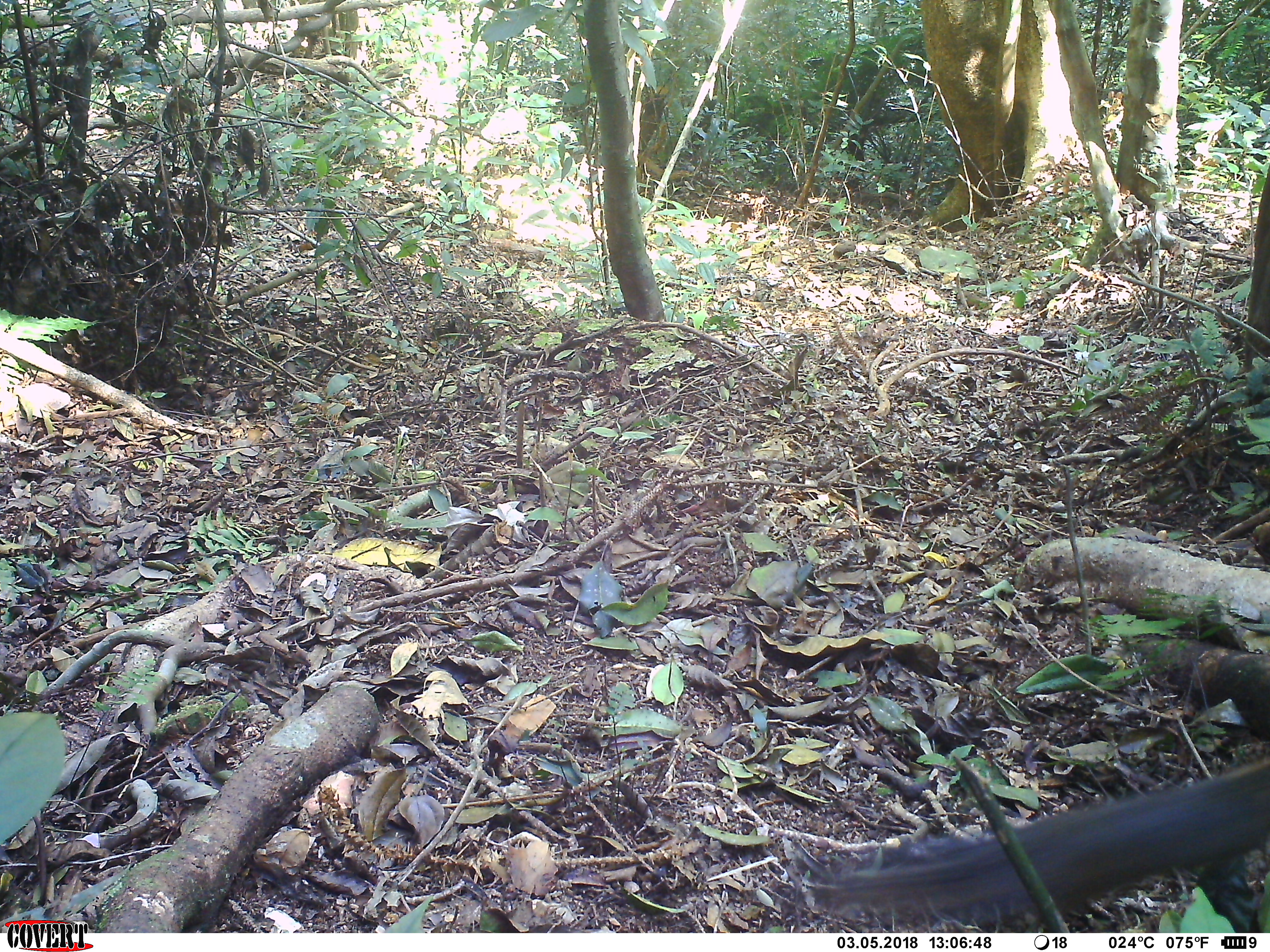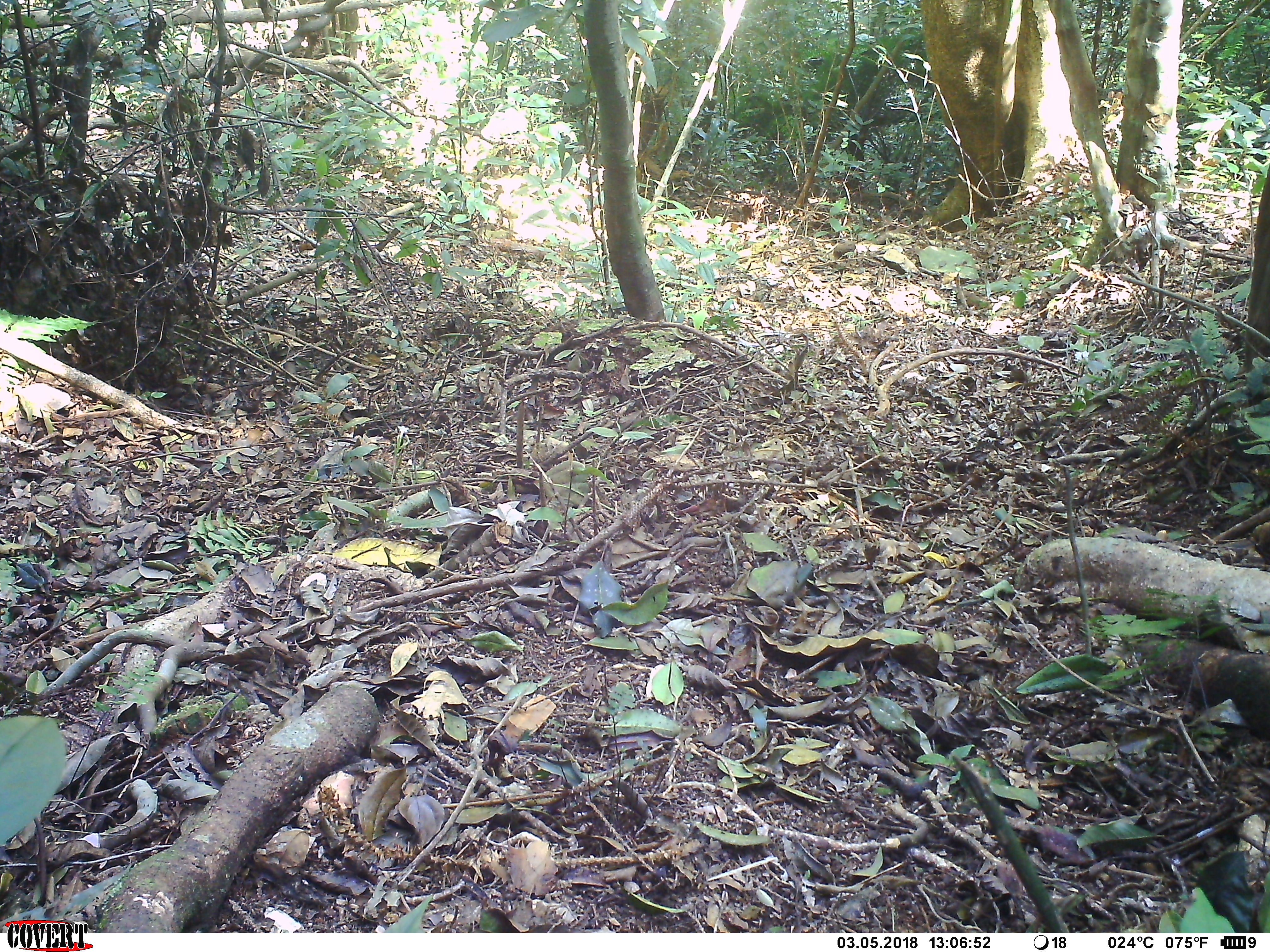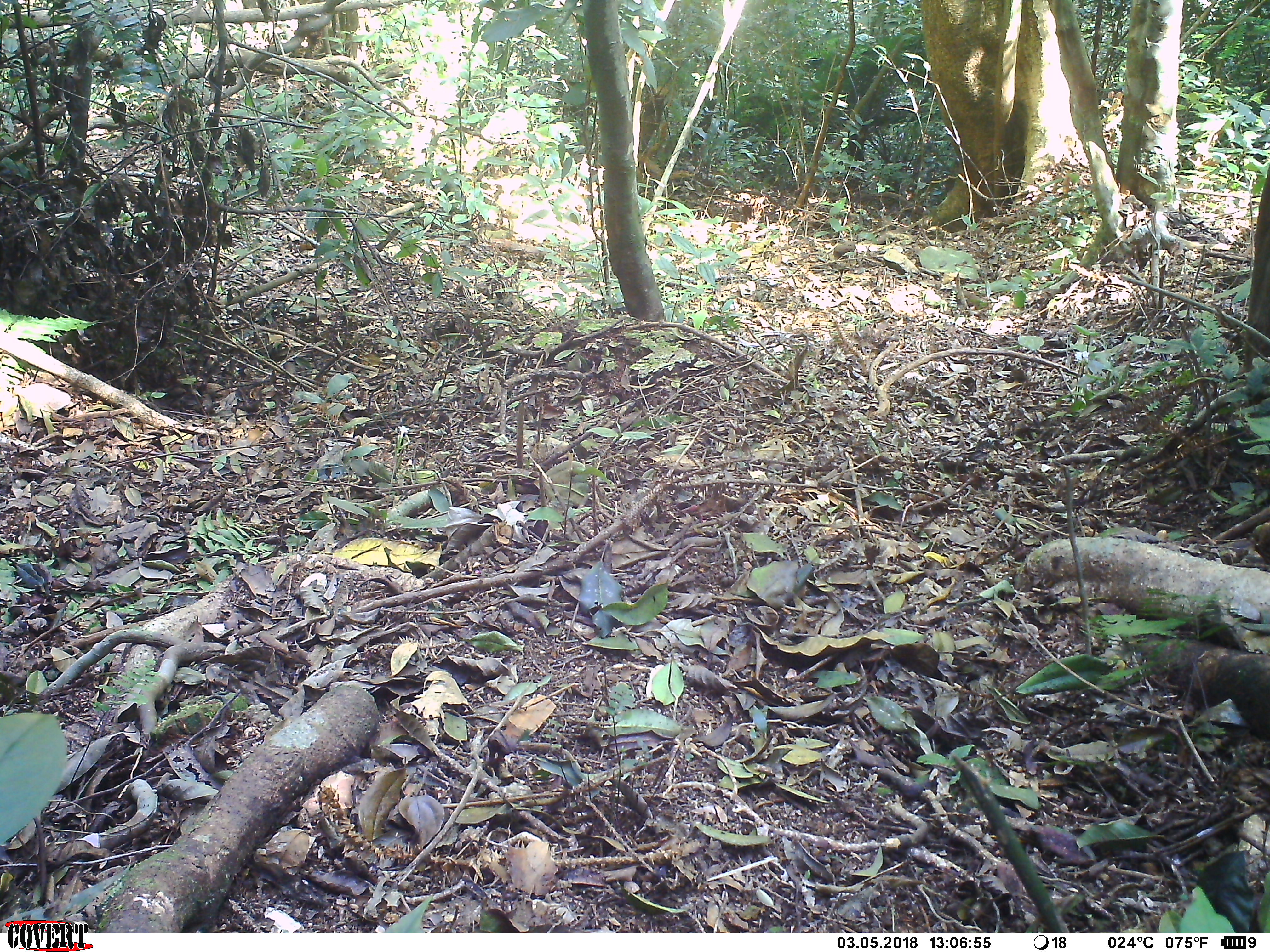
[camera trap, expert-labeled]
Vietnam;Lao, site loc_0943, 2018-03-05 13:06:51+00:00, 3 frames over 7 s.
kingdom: Animalia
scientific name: Animalia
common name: animal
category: unidentified animal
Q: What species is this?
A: Unidentified animal (animal) (Animalia).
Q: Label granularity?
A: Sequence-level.